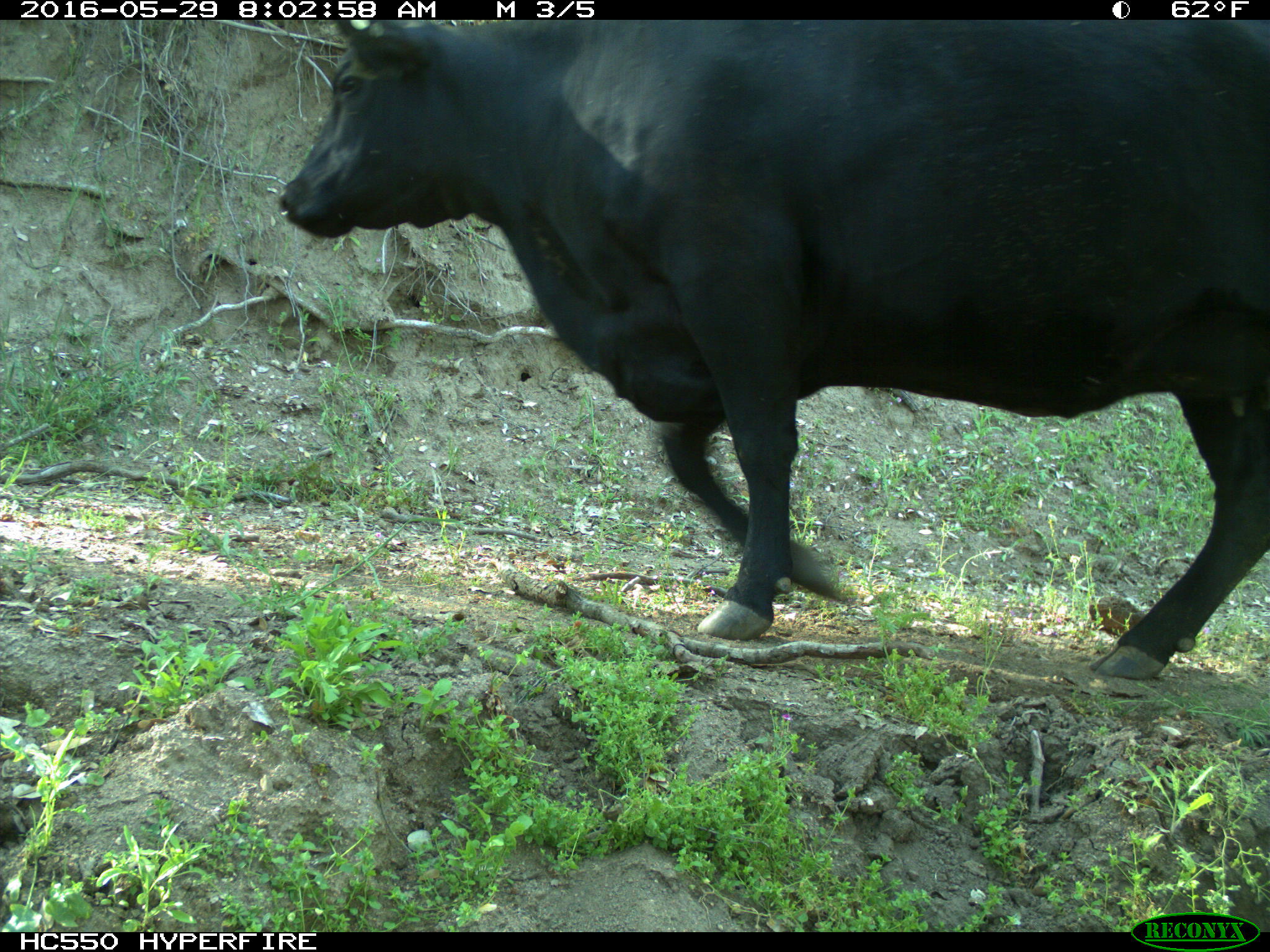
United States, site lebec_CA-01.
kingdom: Animalia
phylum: Chordata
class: Mammalia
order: Artiodactyla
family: Bovidae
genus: Bos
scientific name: Bos taurus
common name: domestic cow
Bos taurus (domestic cow).